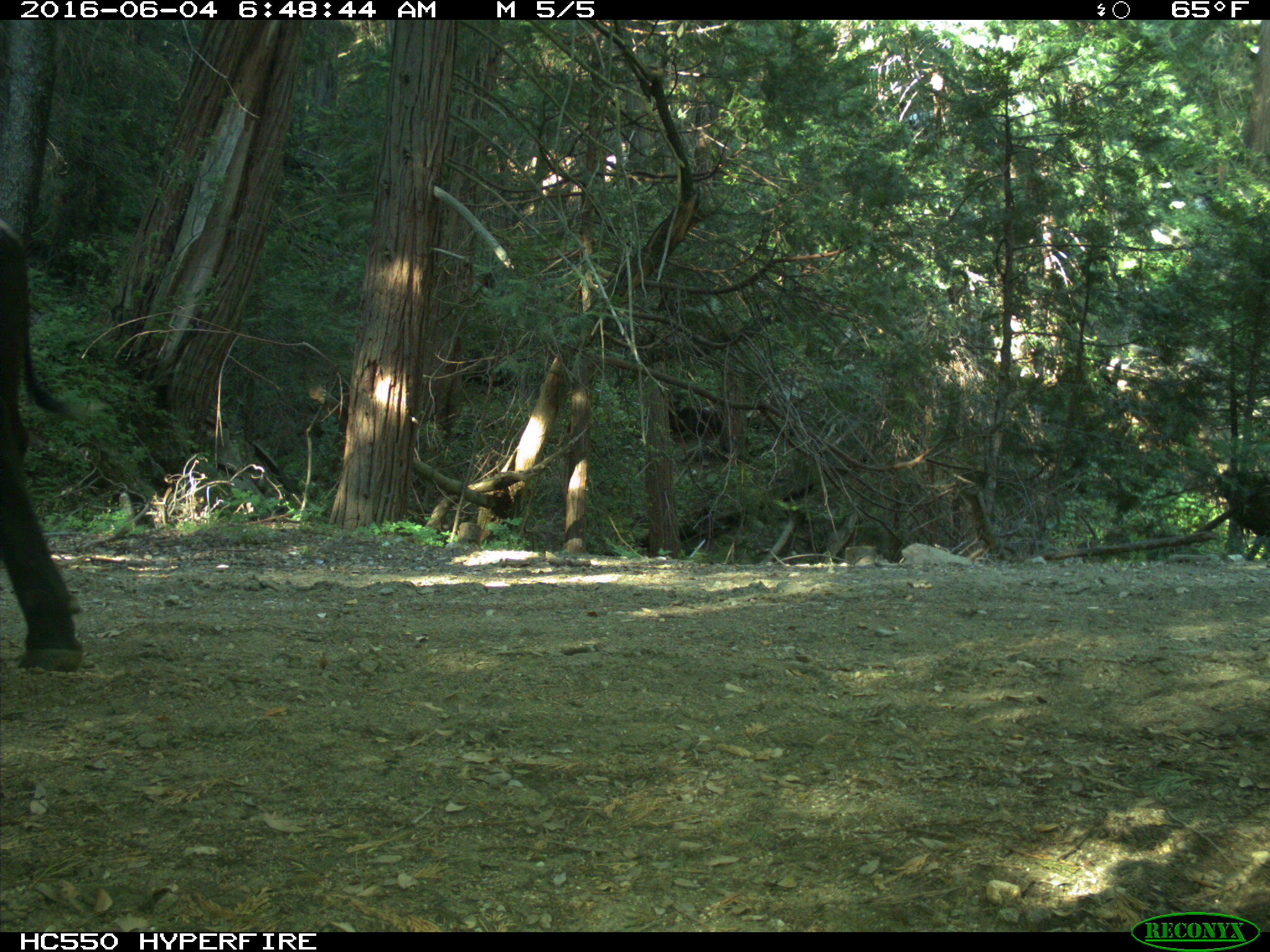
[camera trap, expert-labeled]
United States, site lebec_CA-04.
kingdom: Animalia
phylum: Chordata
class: Mammalia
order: Artiodactyla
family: Bovidae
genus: Bos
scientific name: Bos taurus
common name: domestic cow